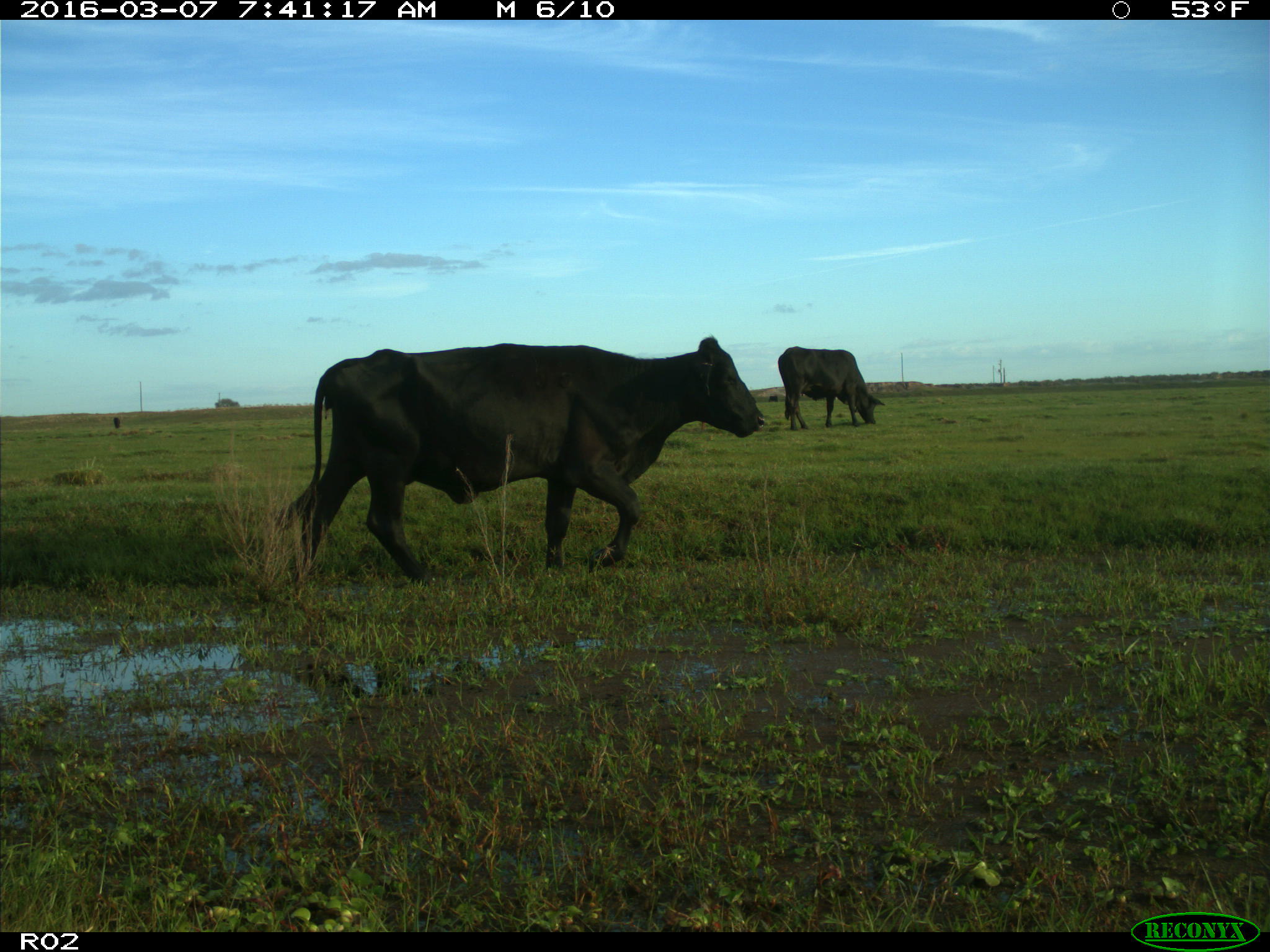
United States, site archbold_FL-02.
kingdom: Animalia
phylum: Chordata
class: Mammalia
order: Artiodactyla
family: Bovidae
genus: Bos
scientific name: Bos taurus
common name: domestic cow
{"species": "Bos taurus (domestic cow)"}